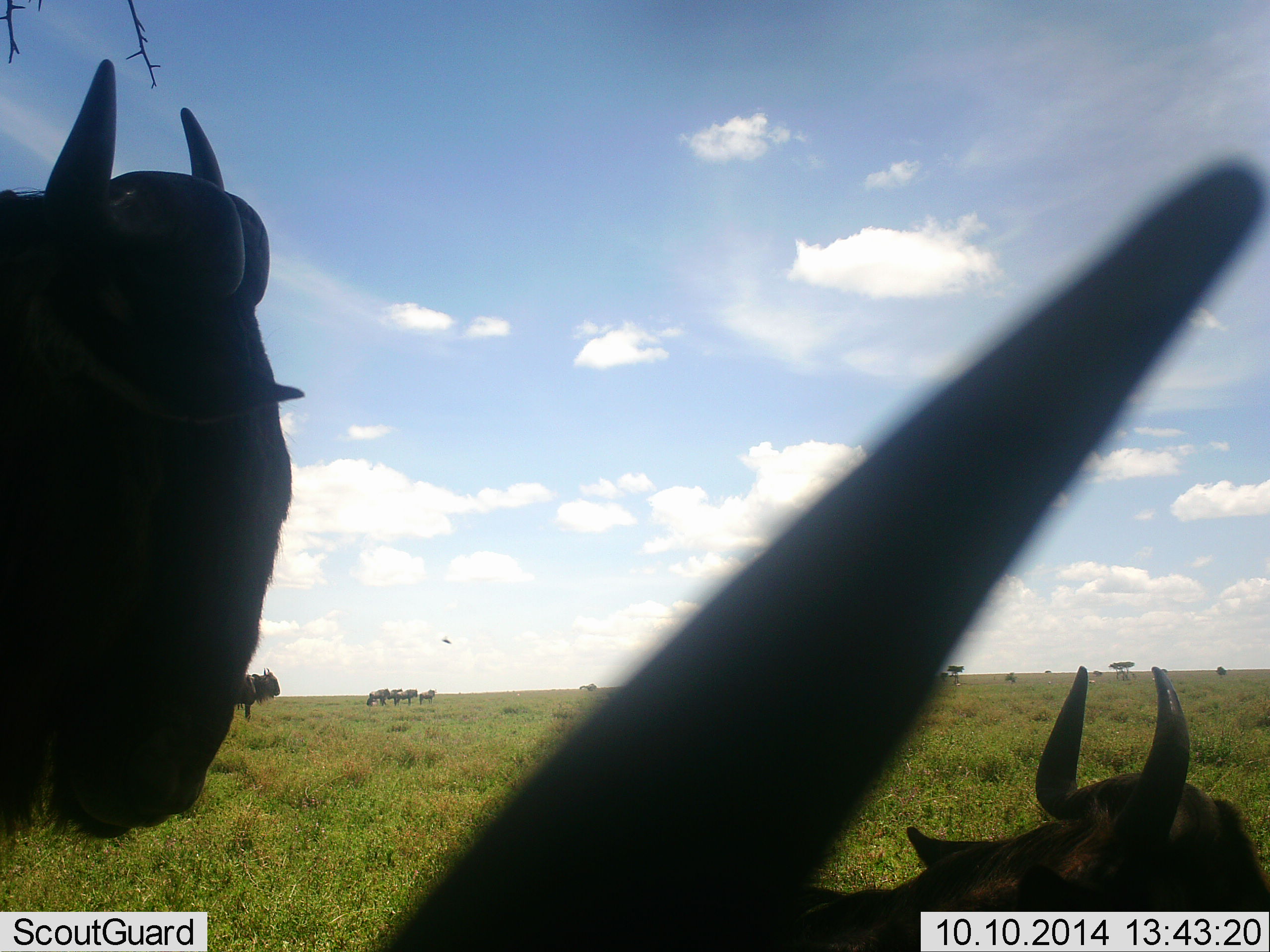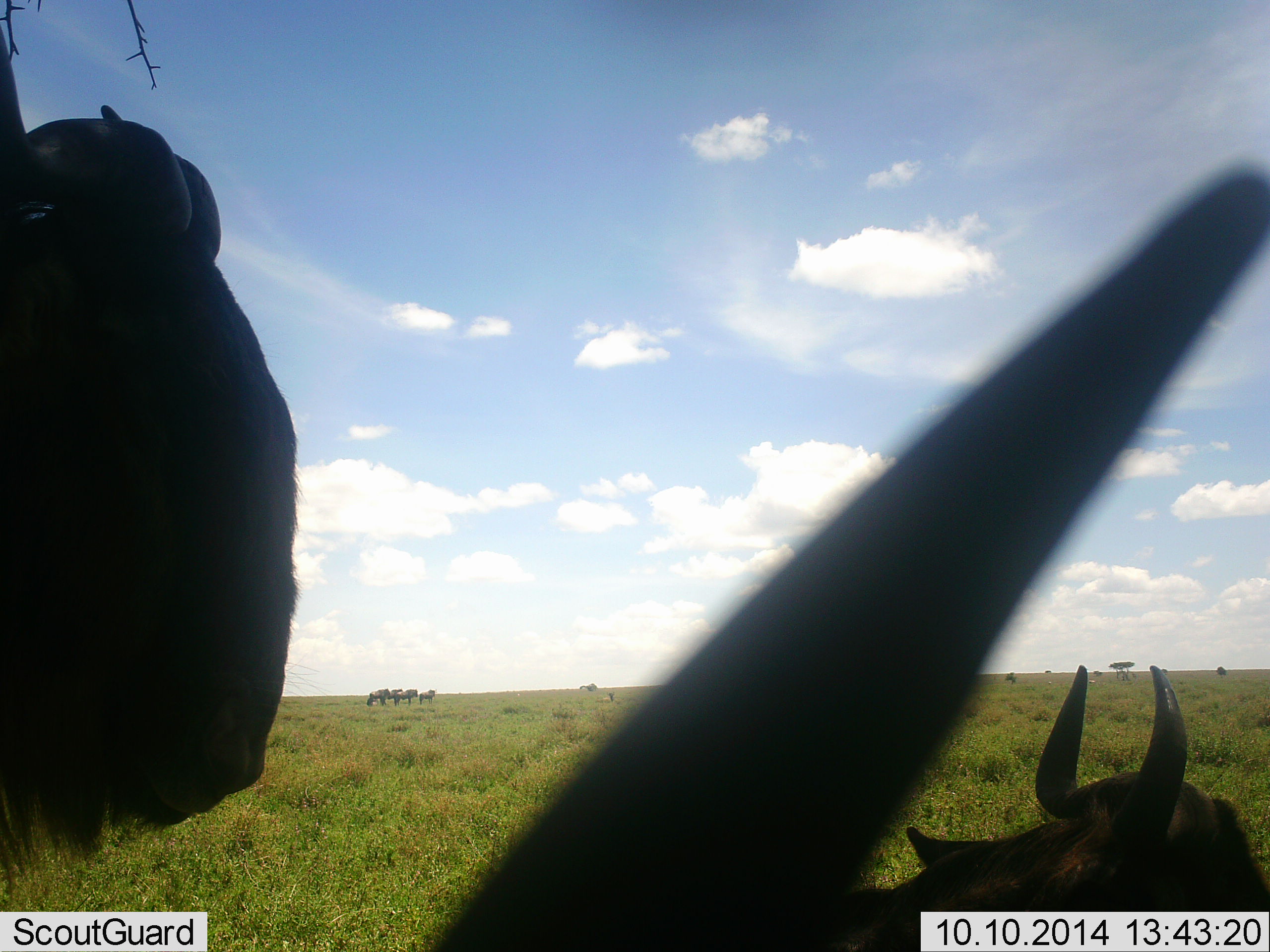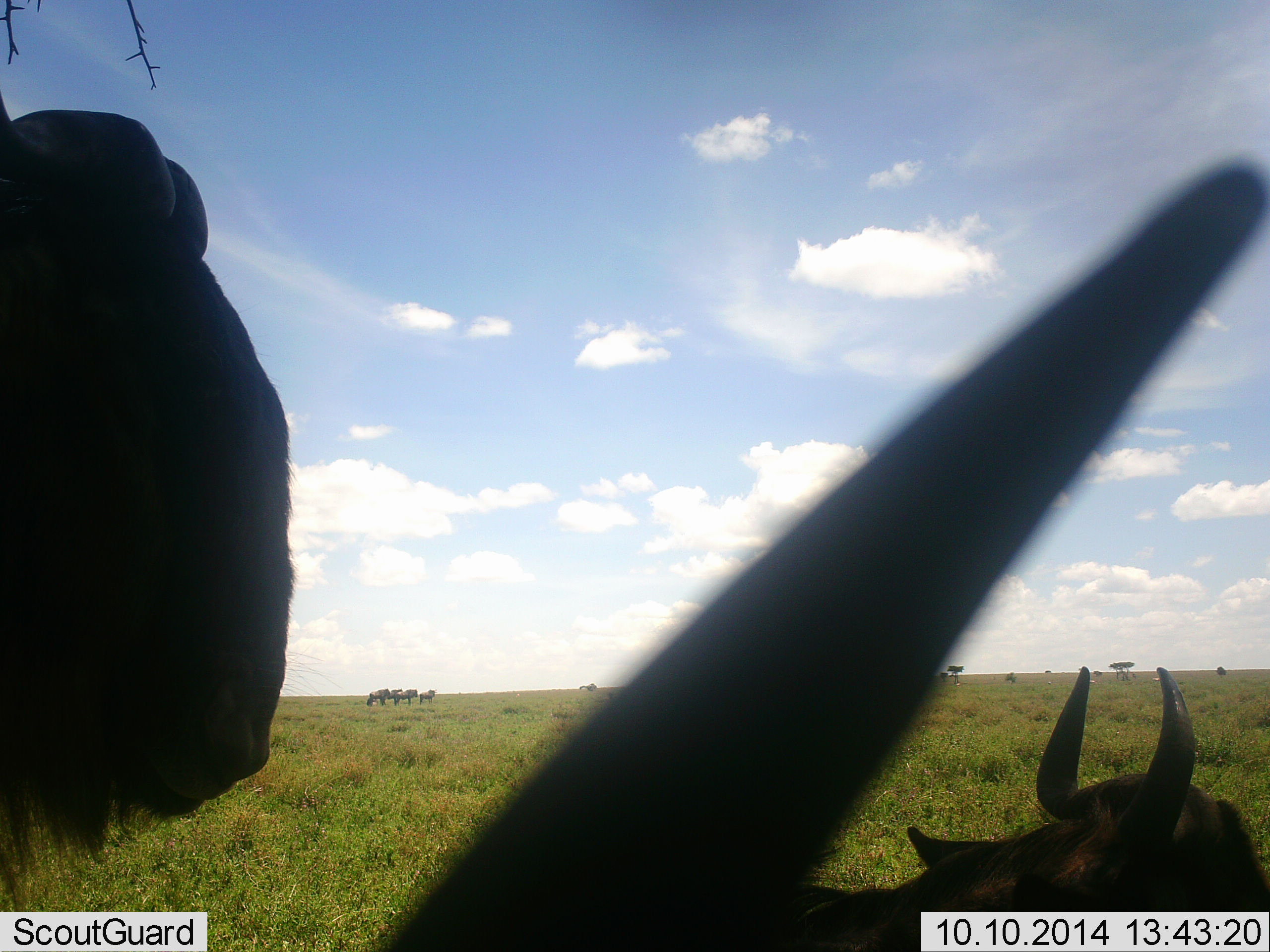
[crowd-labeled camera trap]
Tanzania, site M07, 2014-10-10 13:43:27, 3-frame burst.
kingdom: Animalia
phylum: Chordata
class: Mammalia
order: Artiodactyla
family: Bovidae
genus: Connochaetes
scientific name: Connochaetes taurinus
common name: blue wildebeest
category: wildebeest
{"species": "wildebeest (blue wildebeest) (Connochaetes taurinus)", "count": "7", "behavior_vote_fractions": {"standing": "79%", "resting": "57%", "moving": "21%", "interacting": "0%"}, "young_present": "7%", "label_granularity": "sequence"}